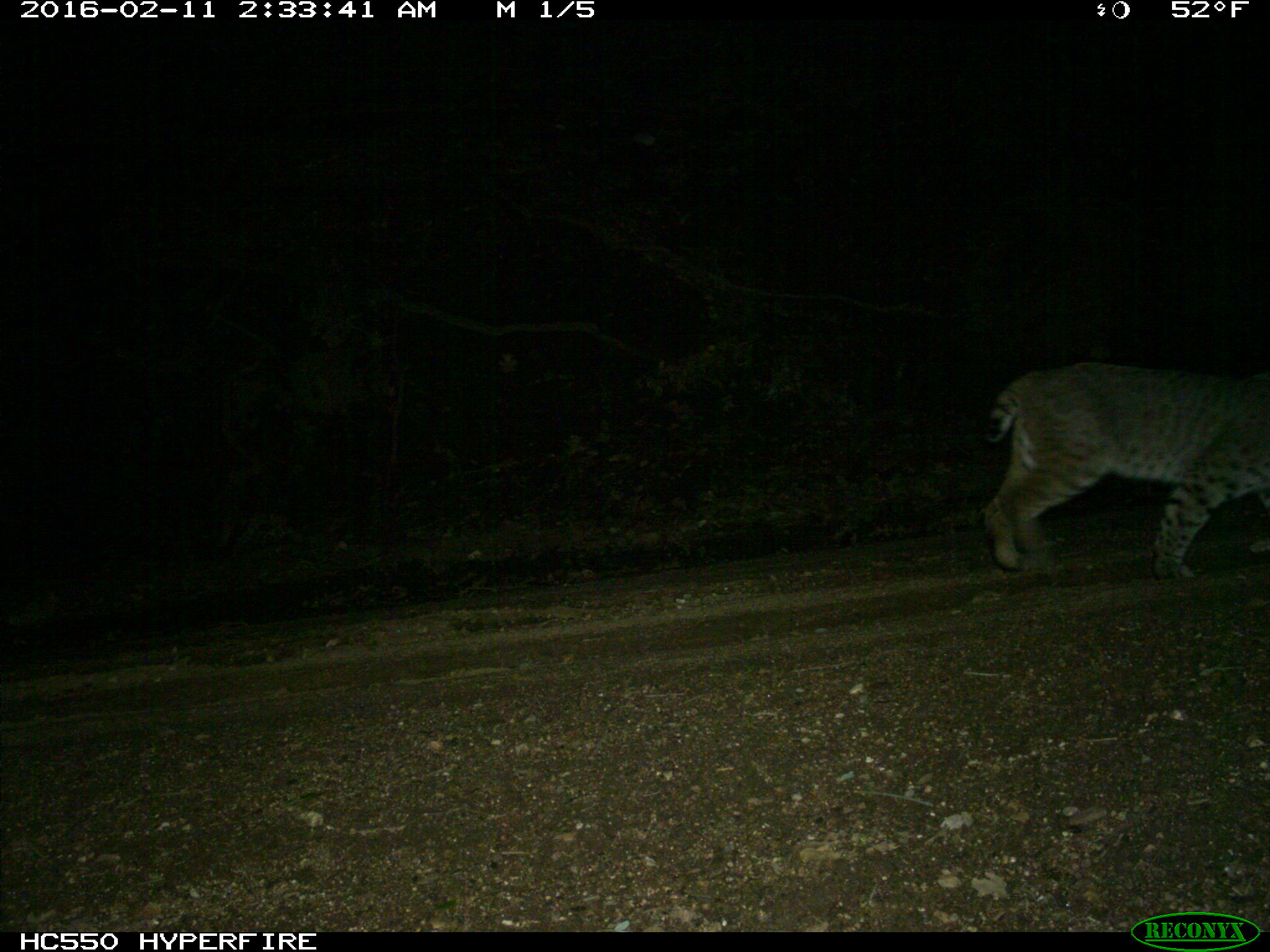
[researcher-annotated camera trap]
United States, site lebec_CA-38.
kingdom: Animalia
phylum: Chordata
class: Mammalia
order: Carnivora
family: Felidae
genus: Lynx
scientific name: Lynx rufus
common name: bobcat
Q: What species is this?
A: Lynx rufus (bobcat).